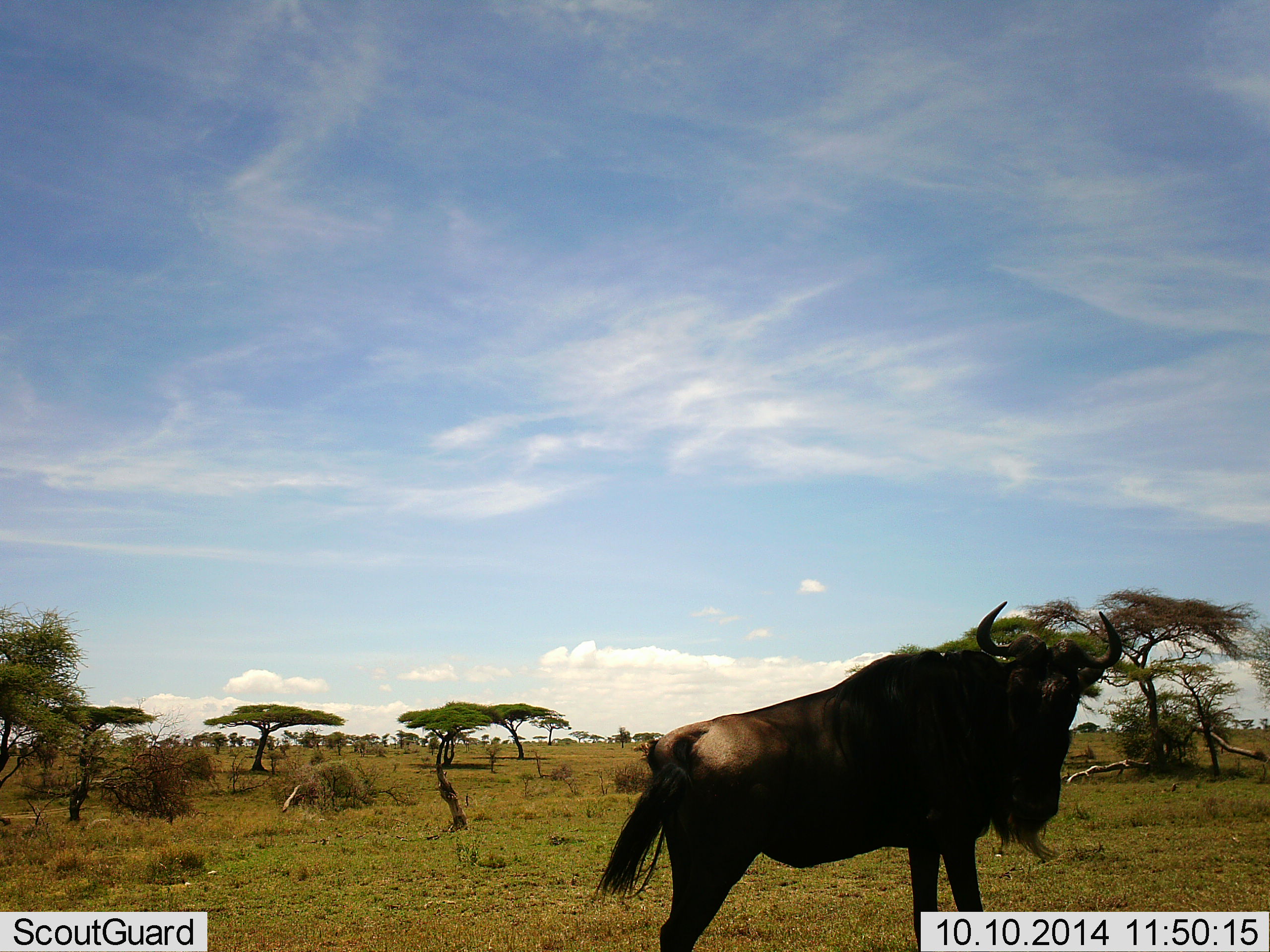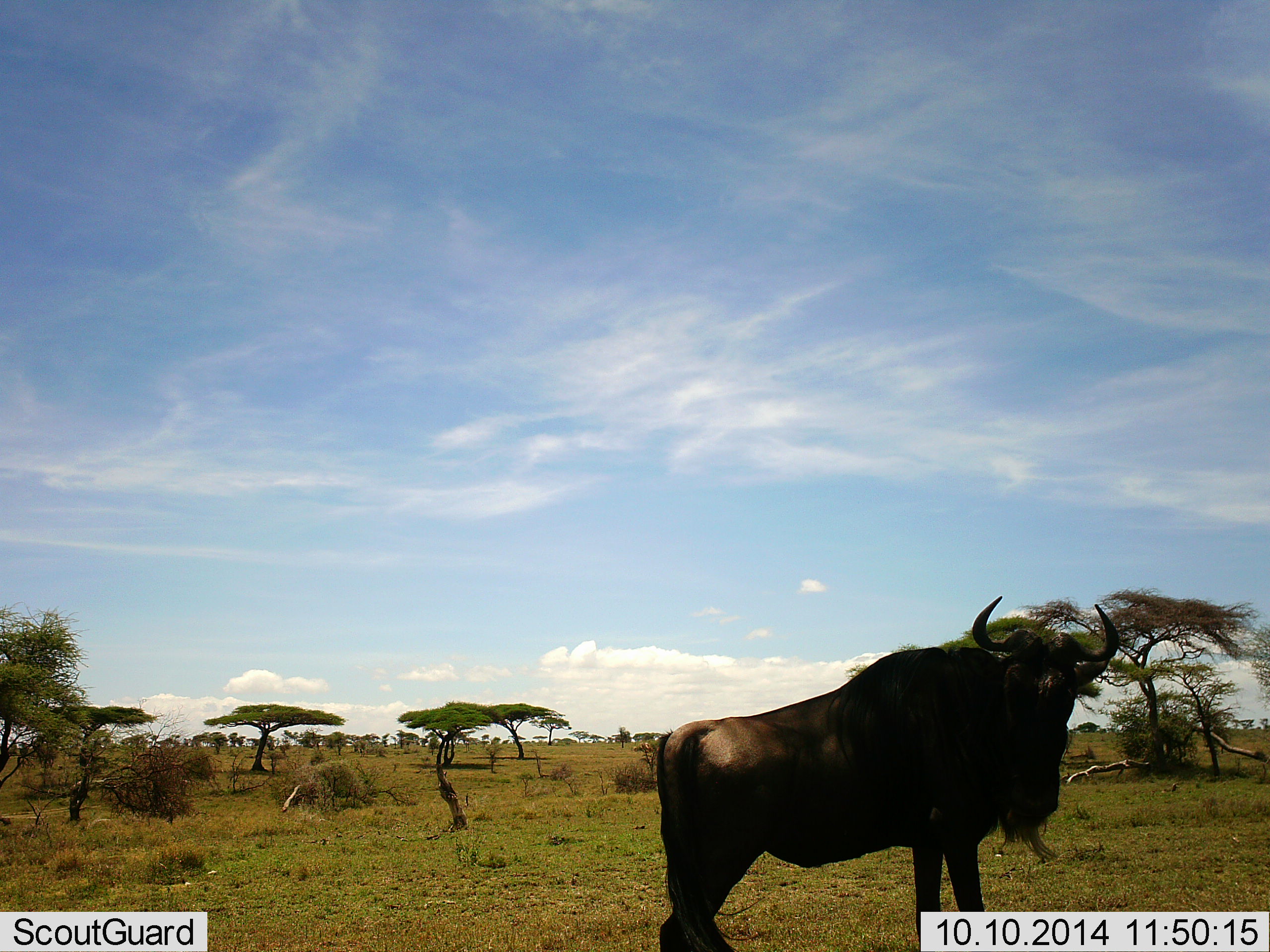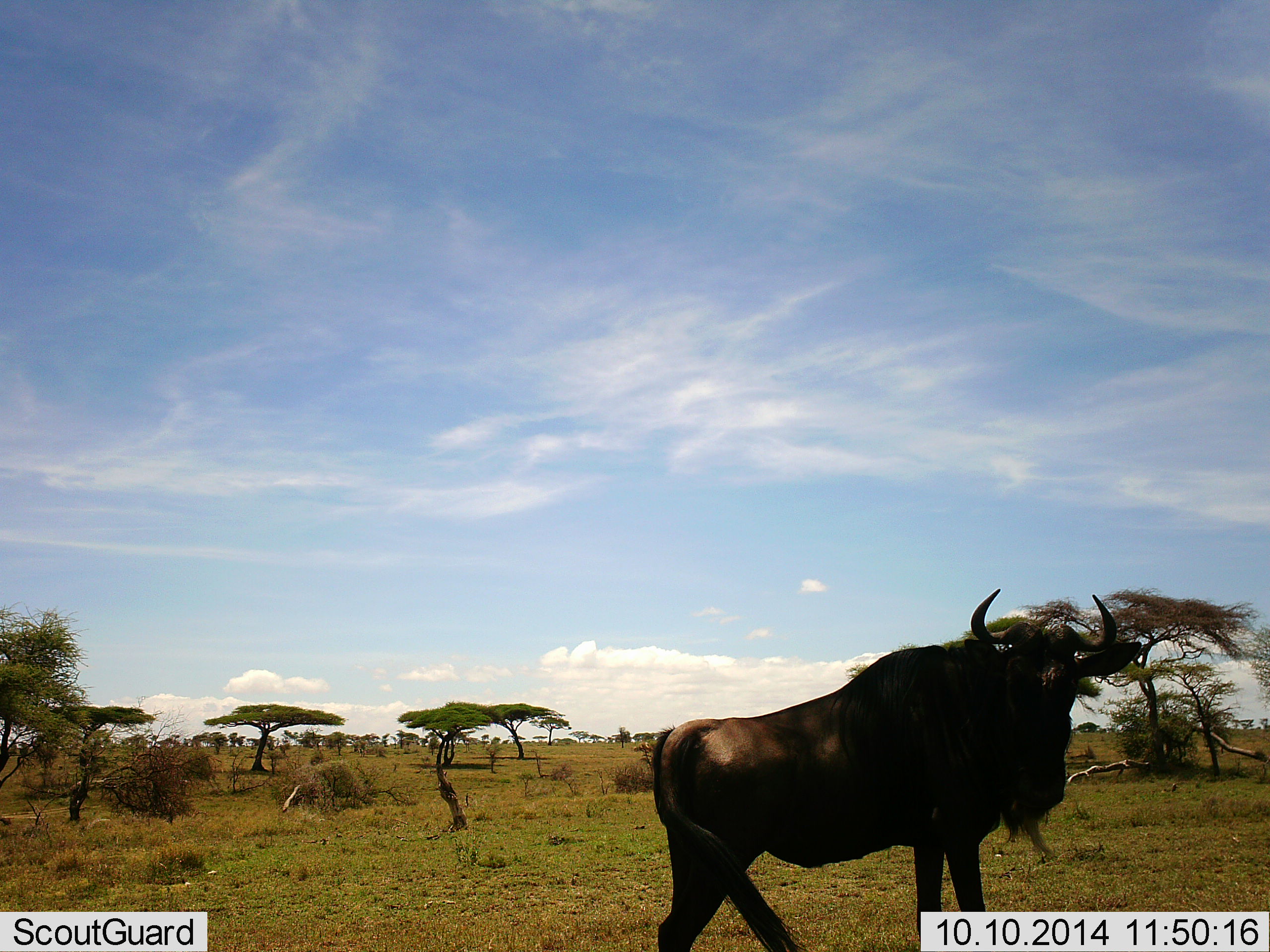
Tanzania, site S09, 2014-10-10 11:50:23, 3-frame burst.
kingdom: Animalia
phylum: Chordata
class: Mammalia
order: Artiodactyla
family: Bovidae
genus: Connochaetes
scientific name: Connochaetes taurinus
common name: blue wildebeest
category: wildebeest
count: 1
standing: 90%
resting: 0%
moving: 10%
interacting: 0%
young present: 0%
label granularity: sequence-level